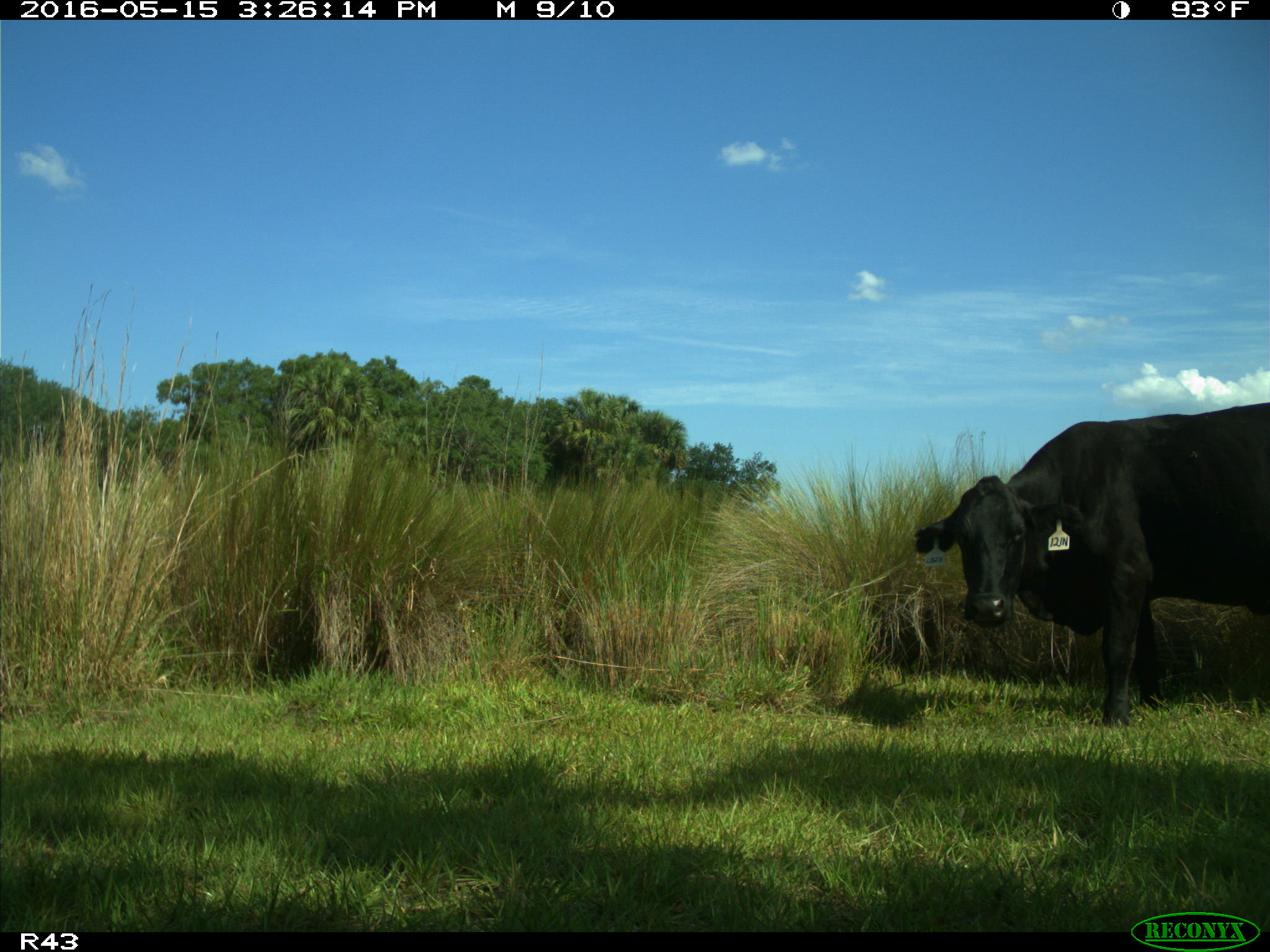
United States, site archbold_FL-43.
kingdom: Animalia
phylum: Chordata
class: Mammalia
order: Artiodactyla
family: Bovidae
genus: Bos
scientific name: Bos taurus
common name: domestic cow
Bos taurus (domestic cow).